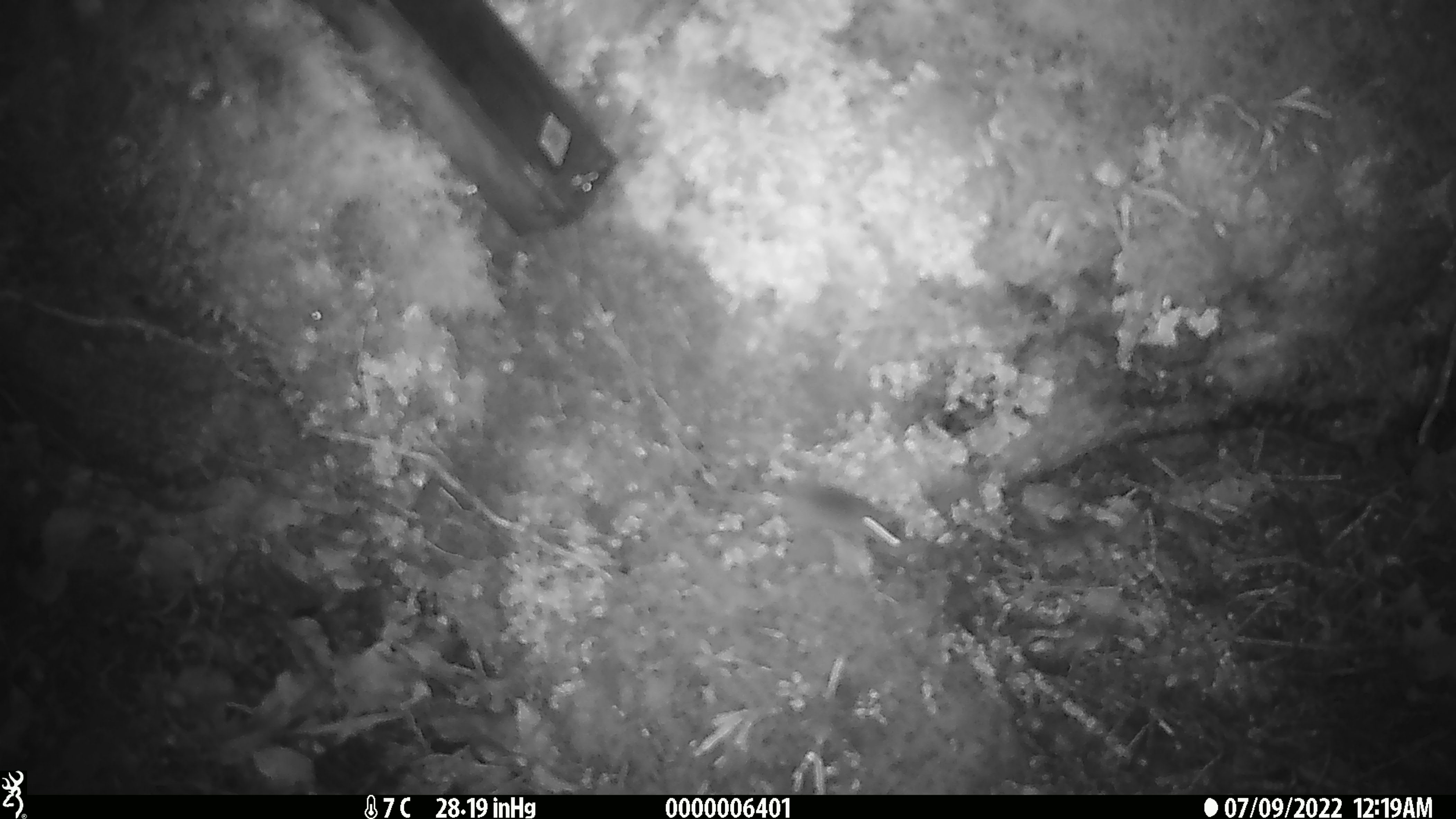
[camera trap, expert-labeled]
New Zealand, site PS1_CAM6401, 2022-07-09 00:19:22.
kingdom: Animalia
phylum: Chordata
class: Mammalia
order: Rodentia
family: Muridae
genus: Mus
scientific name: Mus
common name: mouse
Mouse (Mus).